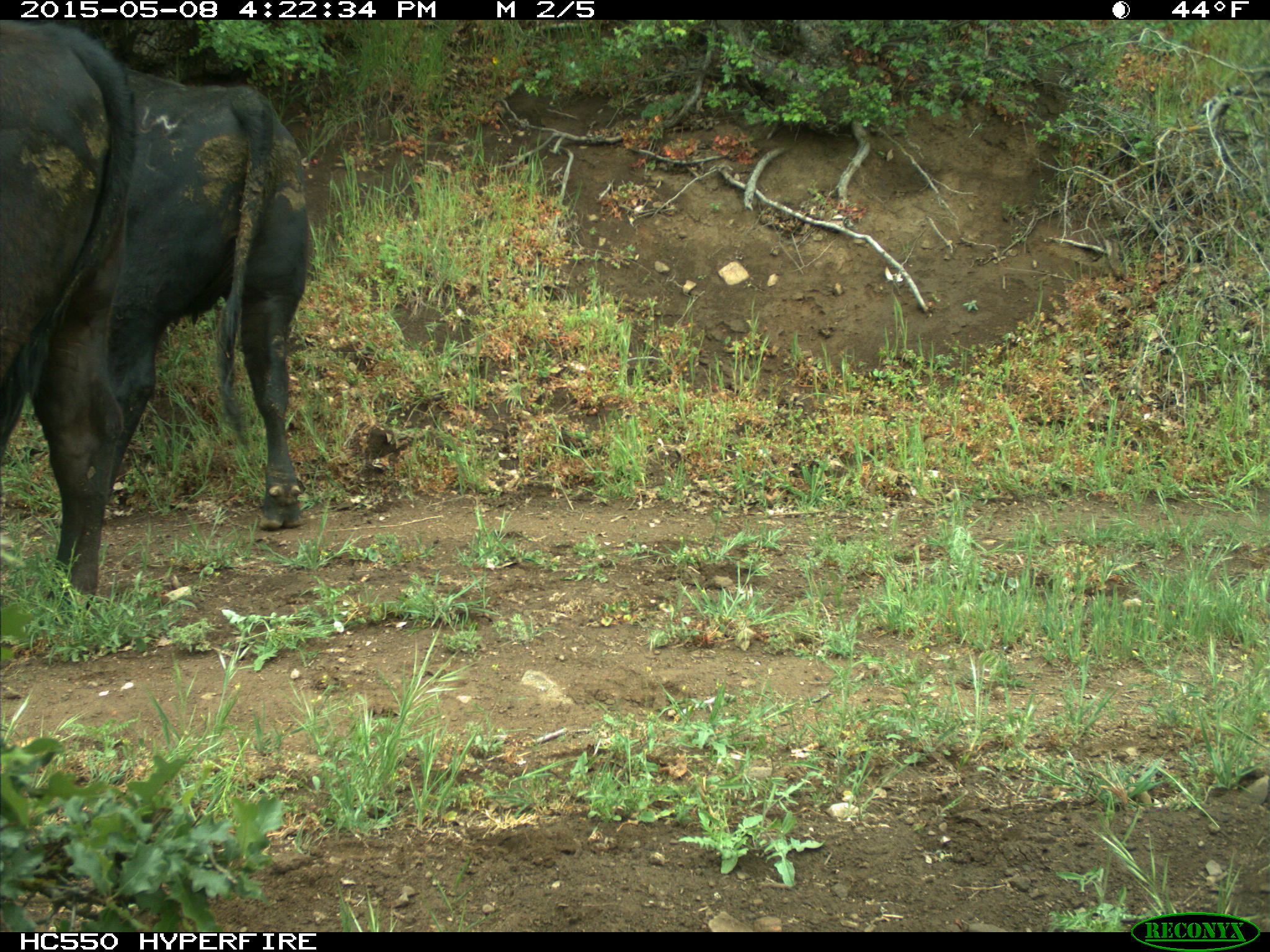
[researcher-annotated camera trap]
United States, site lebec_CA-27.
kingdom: Animalia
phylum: Chordata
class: Mammalia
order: Artiodactyla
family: Bovidae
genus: Bos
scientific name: Bos taurus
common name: domestic cow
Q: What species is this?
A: Bos taurus (domestic cow).